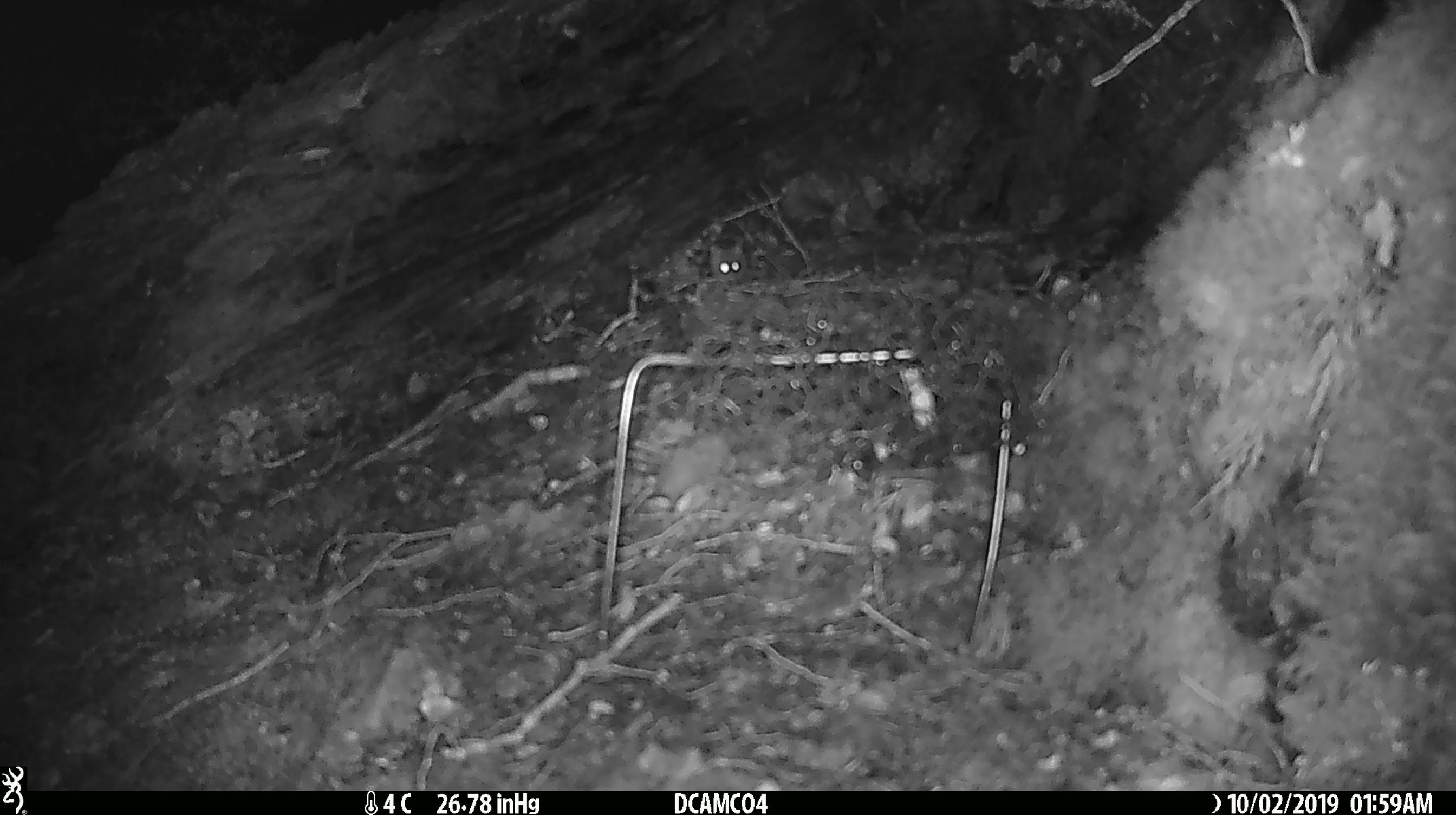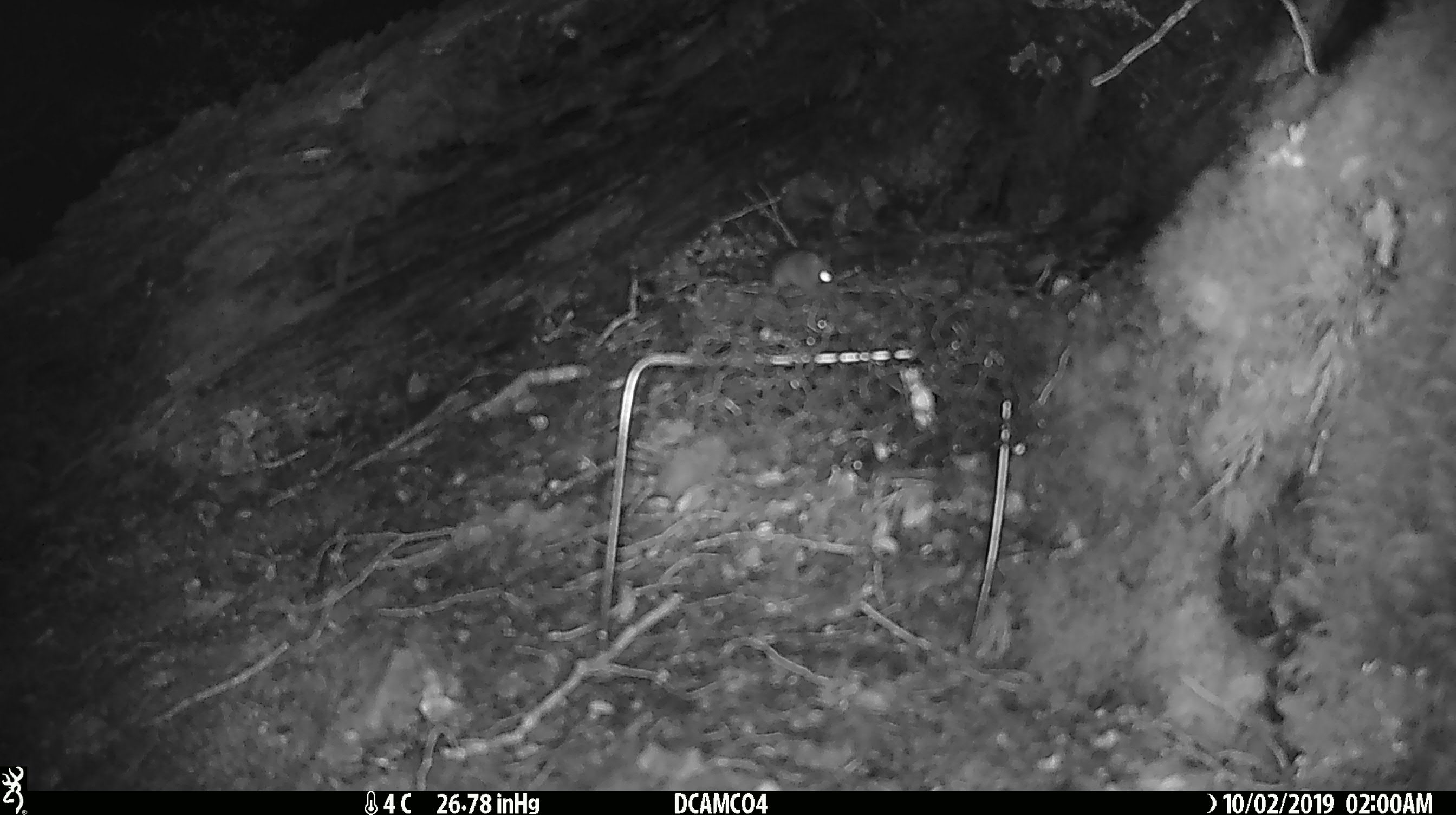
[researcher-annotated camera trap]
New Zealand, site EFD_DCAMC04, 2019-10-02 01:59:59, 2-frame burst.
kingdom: Animalia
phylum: Chordata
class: Mammalia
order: Rodentia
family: Muridae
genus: Mus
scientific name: Mus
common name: mouse